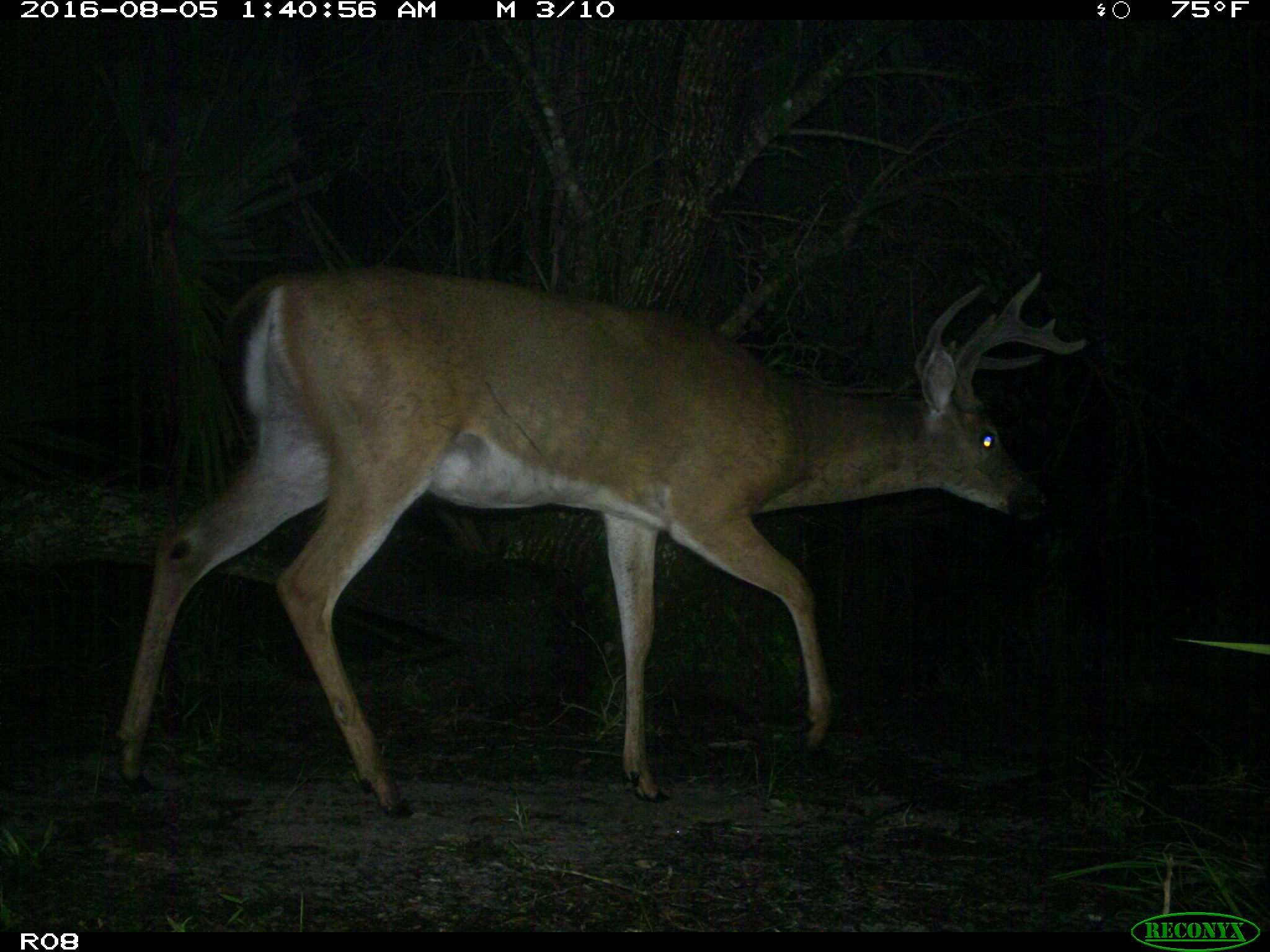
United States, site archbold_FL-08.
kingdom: Animalia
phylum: Chordata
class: Mammalia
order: Artiodactyla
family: Cervidae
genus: Odocoileus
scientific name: Odocoileus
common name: deer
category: unidentified deer